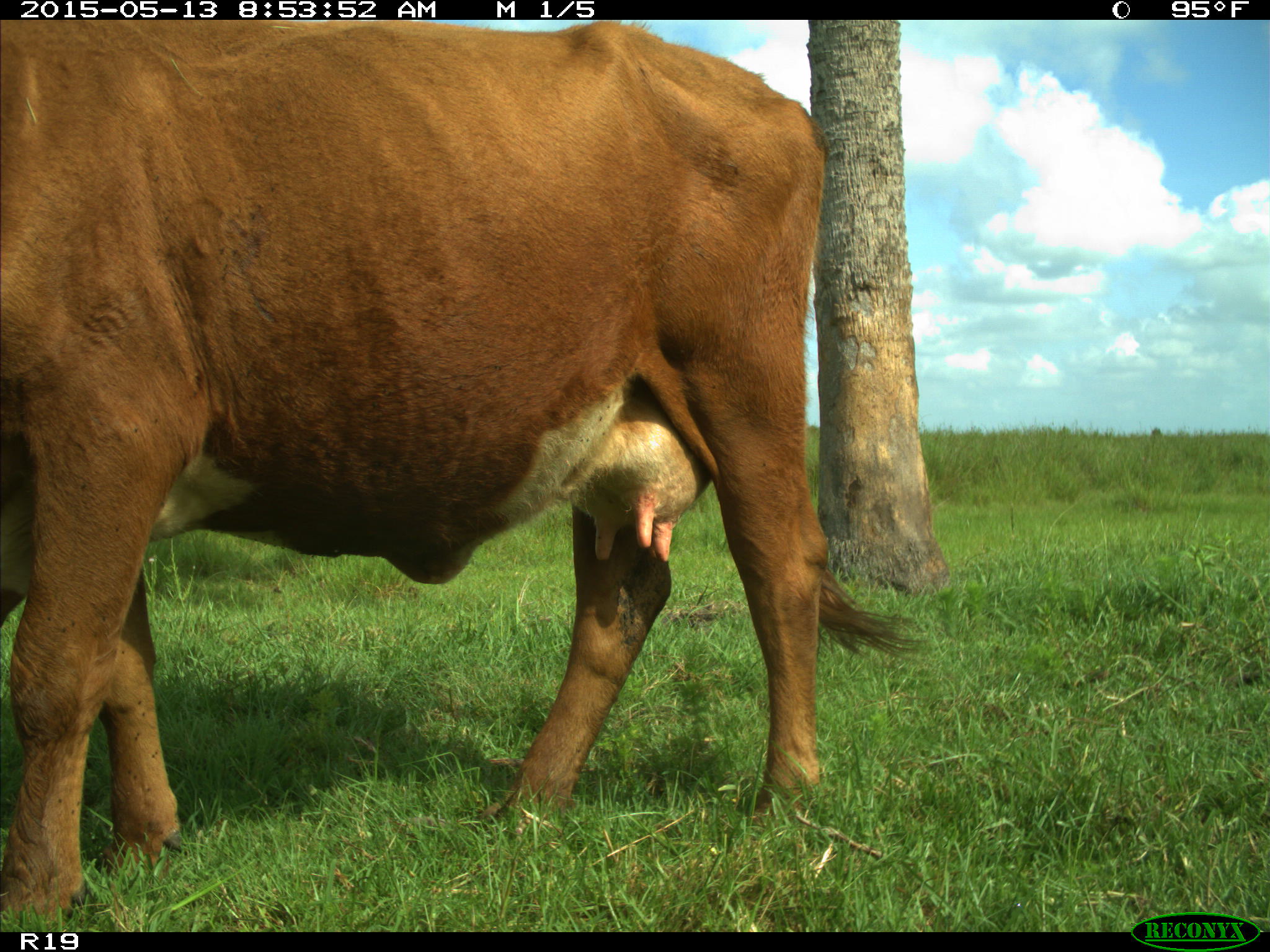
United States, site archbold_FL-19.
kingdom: Animalia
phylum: Chordata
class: Mammalia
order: Artiodactyla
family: Bovidae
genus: Bos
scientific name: Bos taurus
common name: domestic cow